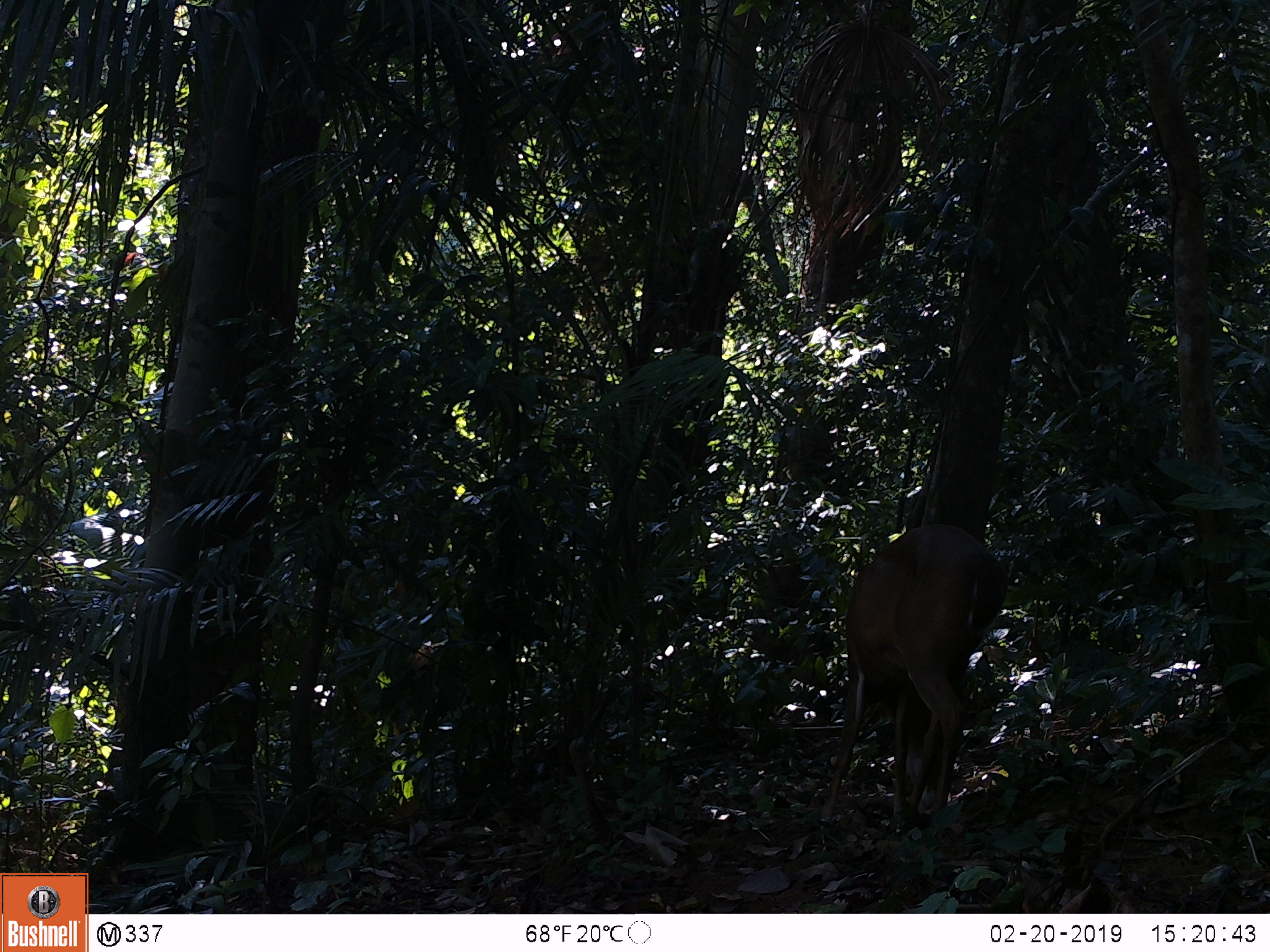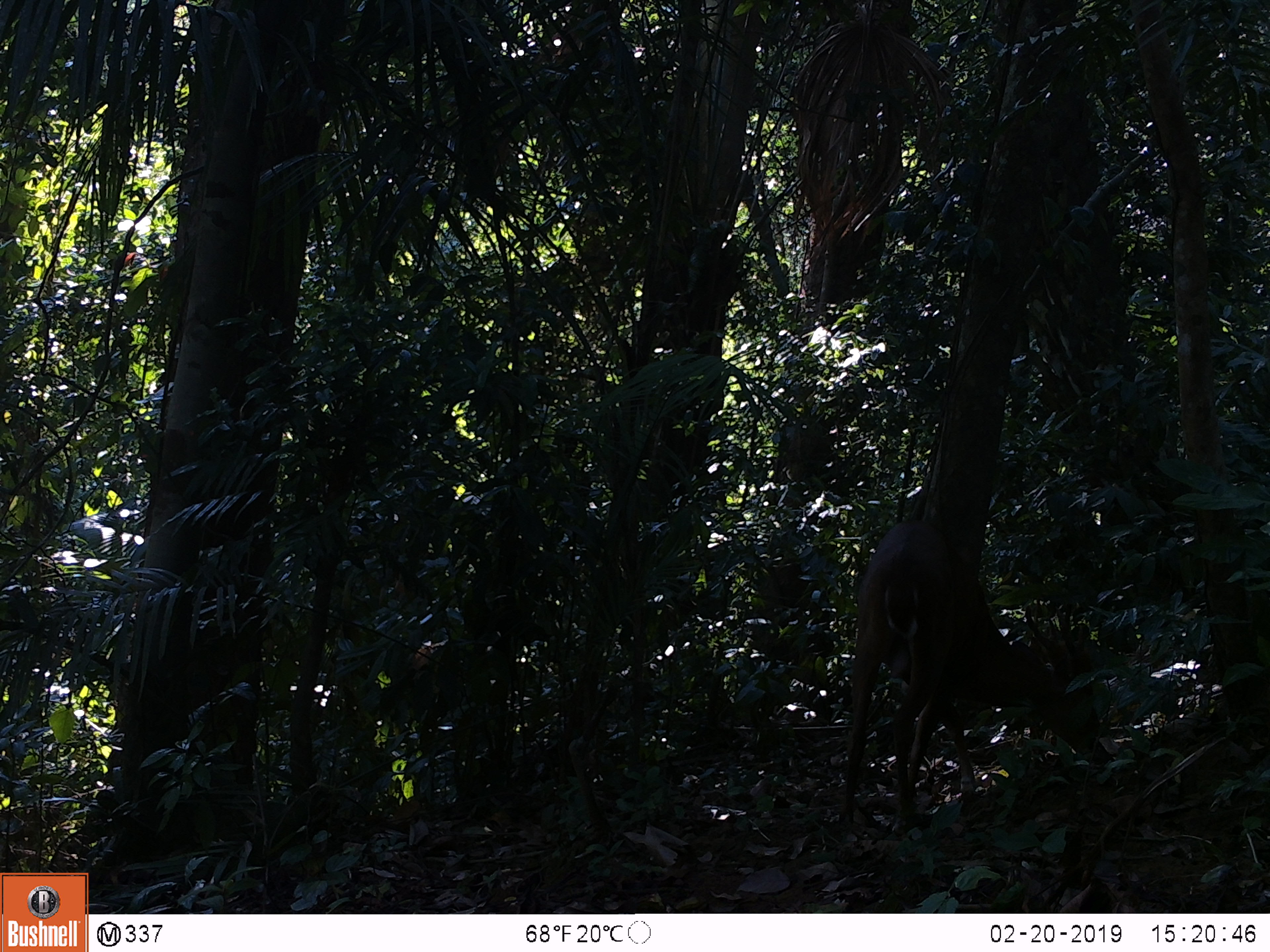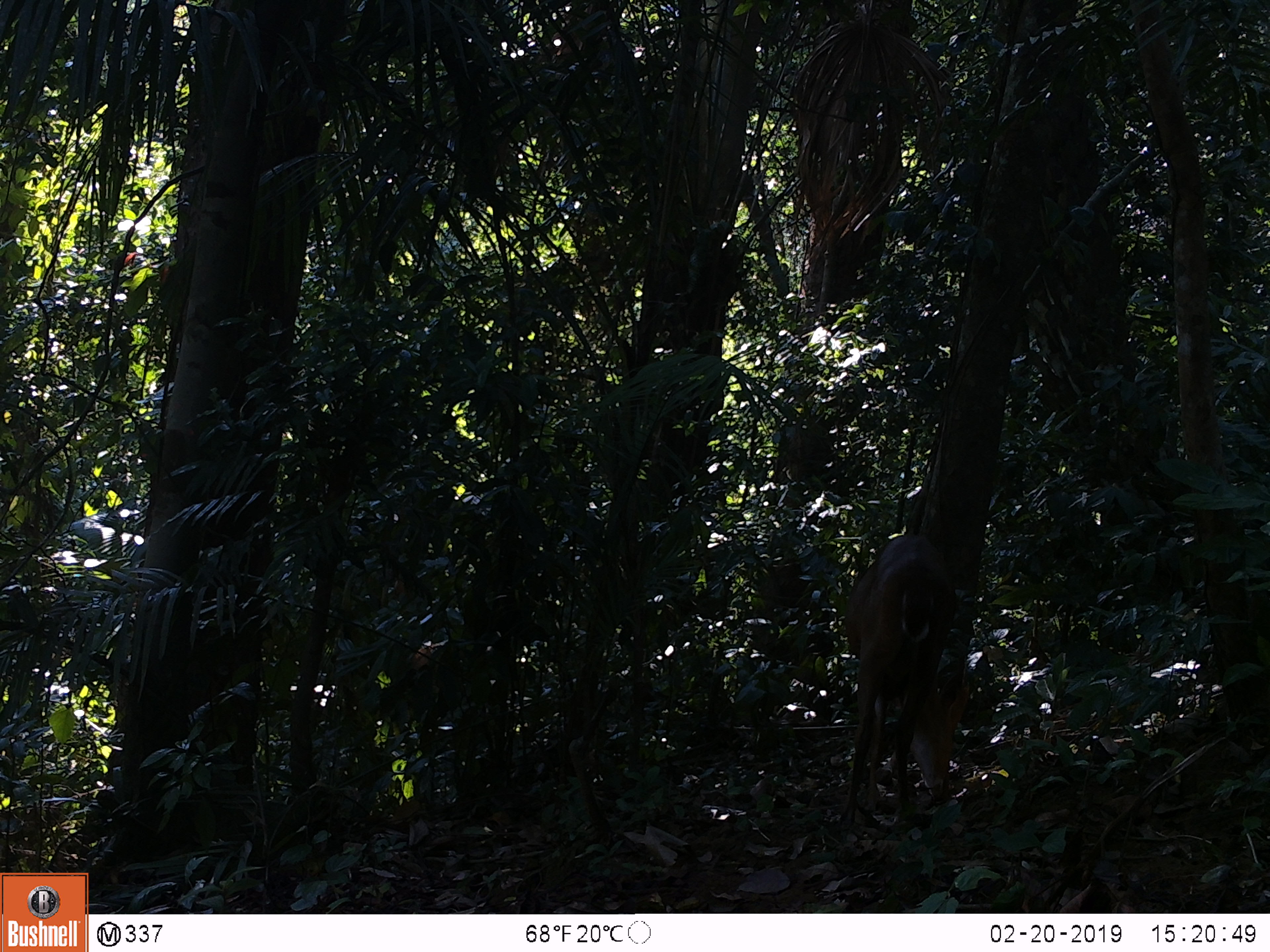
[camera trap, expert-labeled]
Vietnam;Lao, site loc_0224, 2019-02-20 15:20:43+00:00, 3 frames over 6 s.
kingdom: Animalia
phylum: Chordata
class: Mammalia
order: Artiodactyla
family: Cervidae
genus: Muntiacus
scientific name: Muntiacus vuquangensis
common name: large-antlered muntjac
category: large antlered muntjac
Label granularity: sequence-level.